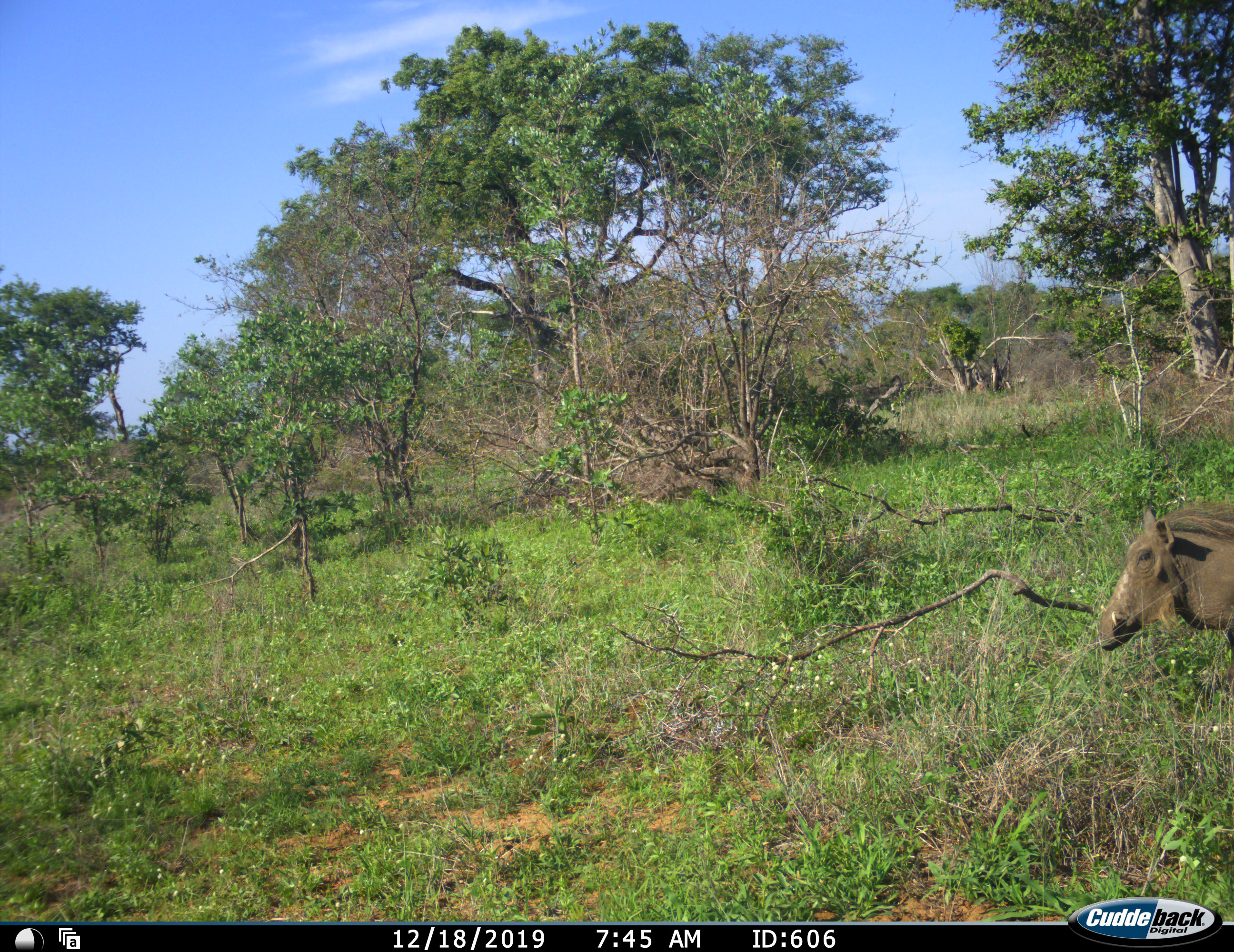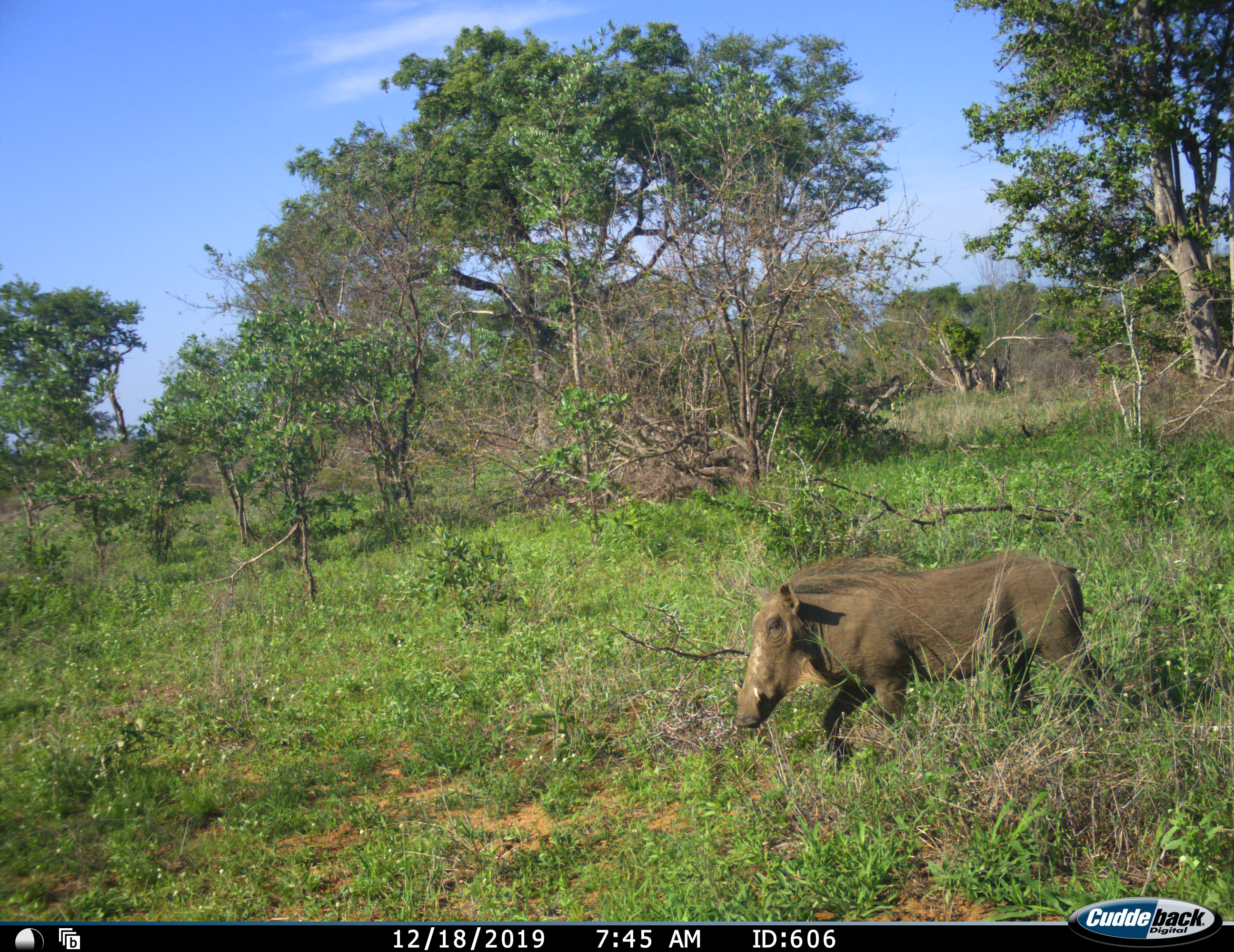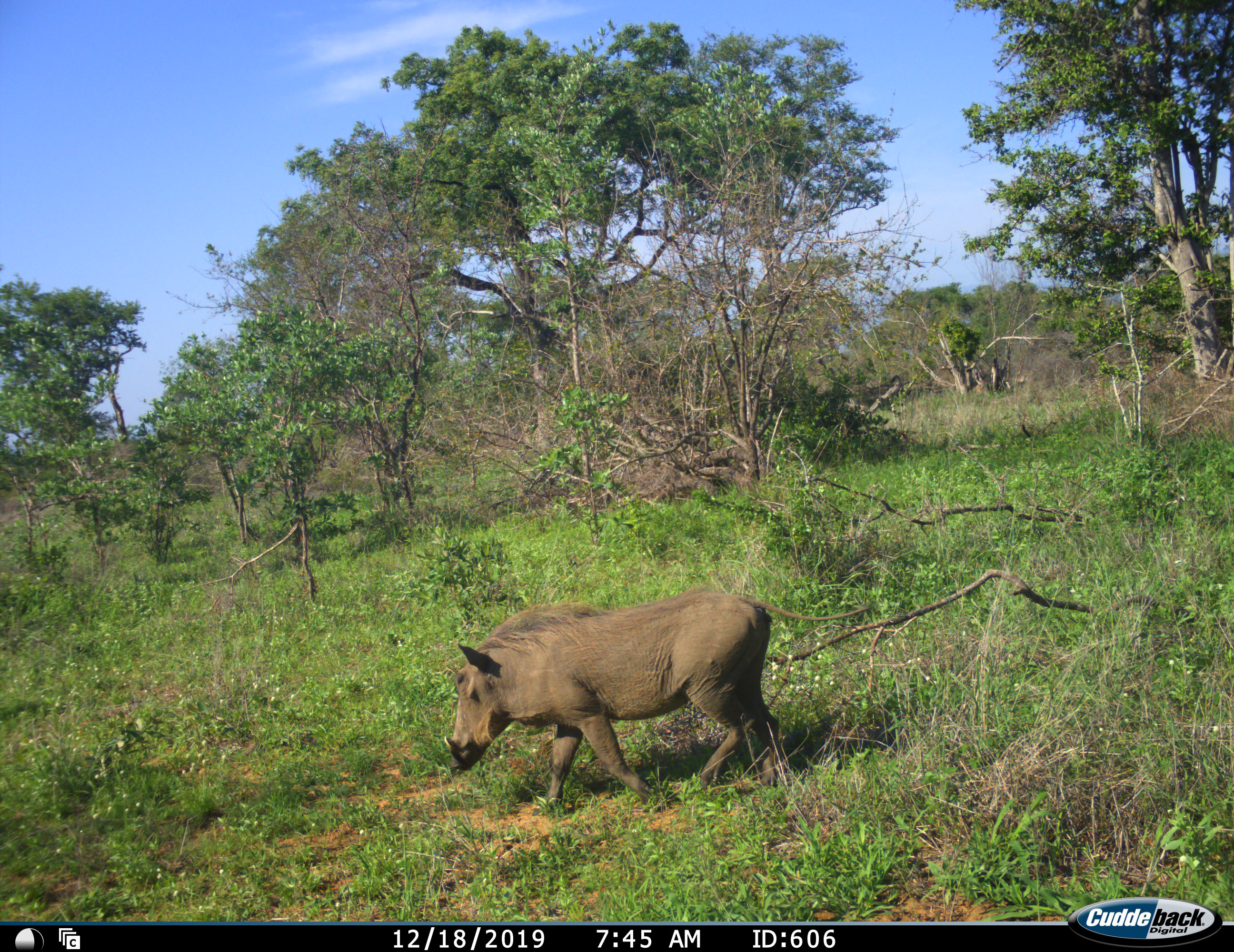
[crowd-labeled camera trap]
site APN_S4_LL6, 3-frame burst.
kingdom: Animalia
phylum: Chordata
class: Mammalia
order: Artiodactyla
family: Suidae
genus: Phacochoerus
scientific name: Phacochoerus africanus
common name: warthog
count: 1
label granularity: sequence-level